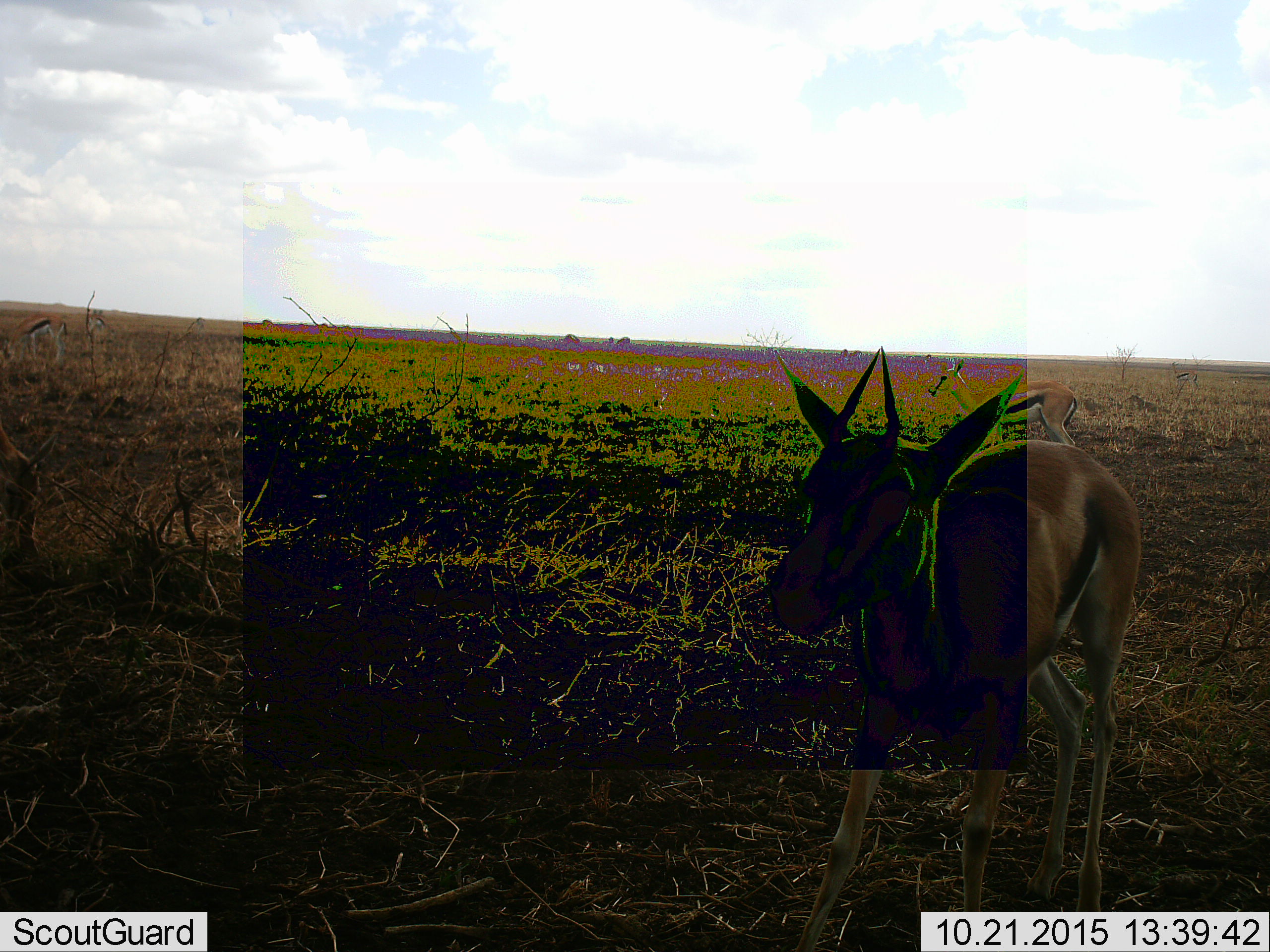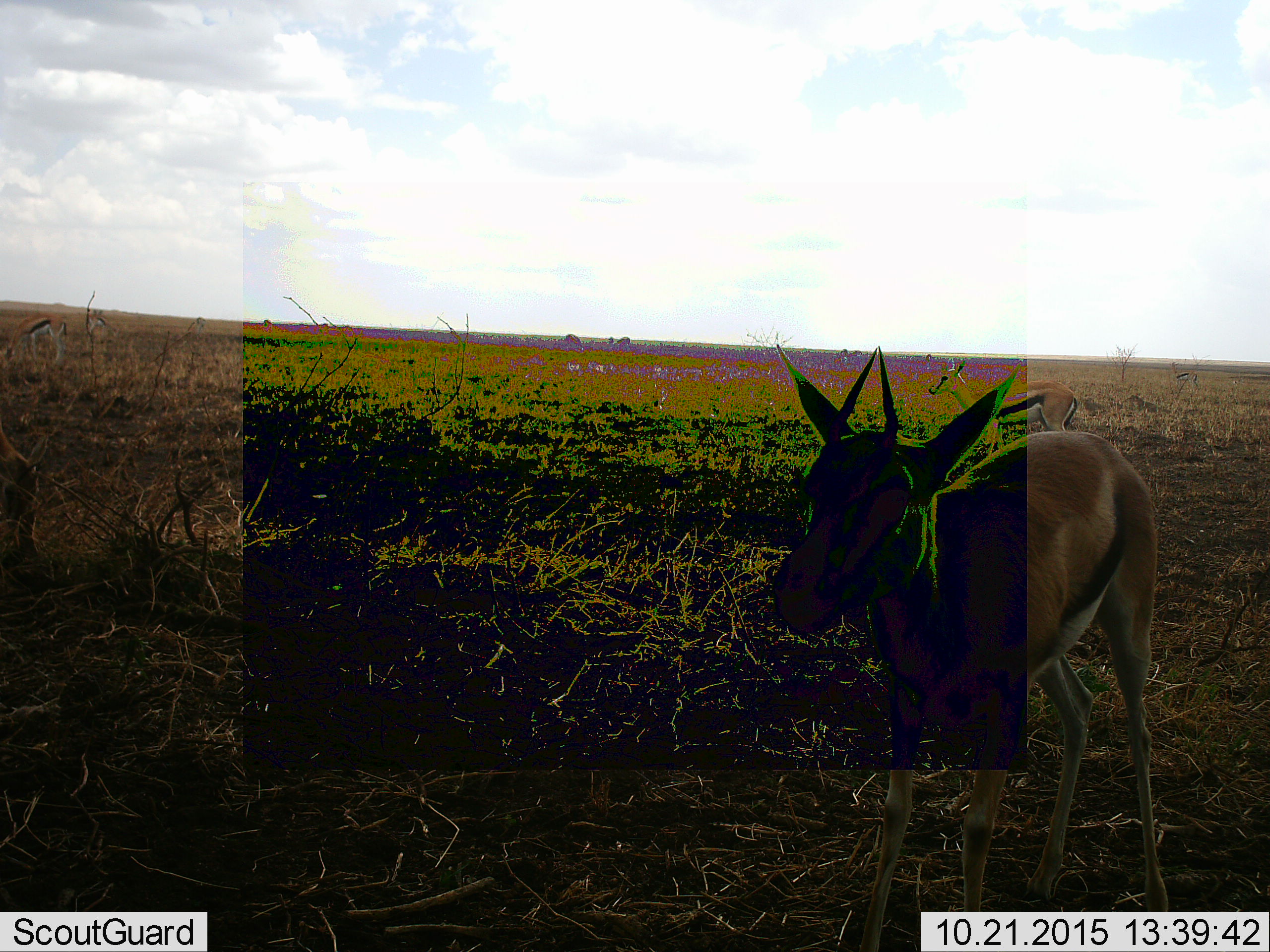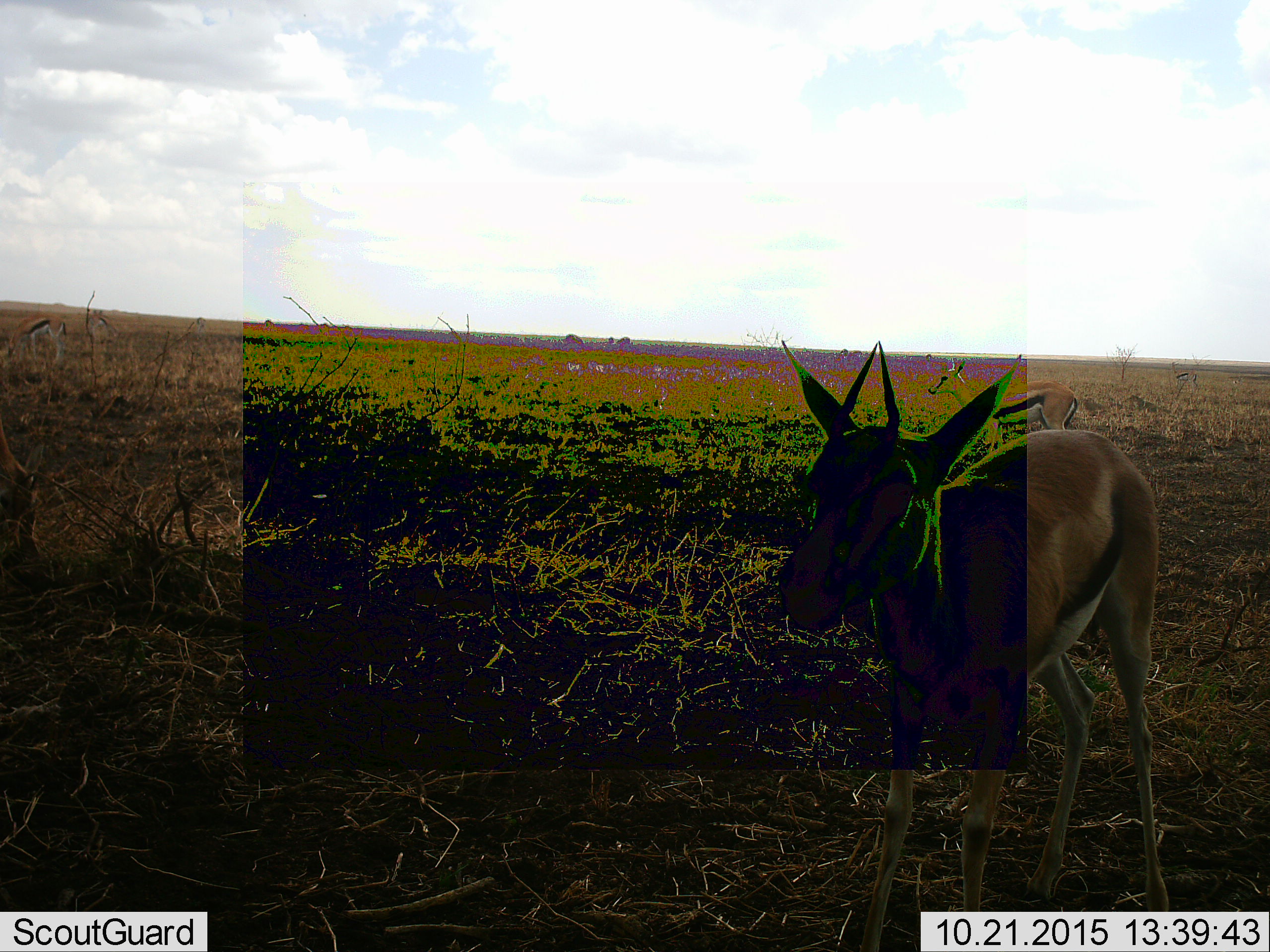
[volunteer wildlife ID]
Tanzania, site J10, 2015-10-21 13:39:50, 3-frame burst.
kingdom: Animalia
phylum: Chordata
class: Mammalia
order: Artiodactyla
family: Bovidae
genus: Eudorcas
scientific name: Eudorcas thomsonii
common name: thomson's gazelle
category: gazellethomsons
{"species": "gazellethomsons (thomson's gazelle) (Eudorcas thomsonii)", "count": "7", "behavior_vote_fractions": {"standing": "88%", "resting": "0%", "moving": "25%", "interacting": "0%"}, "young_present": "0%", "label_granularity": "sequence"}